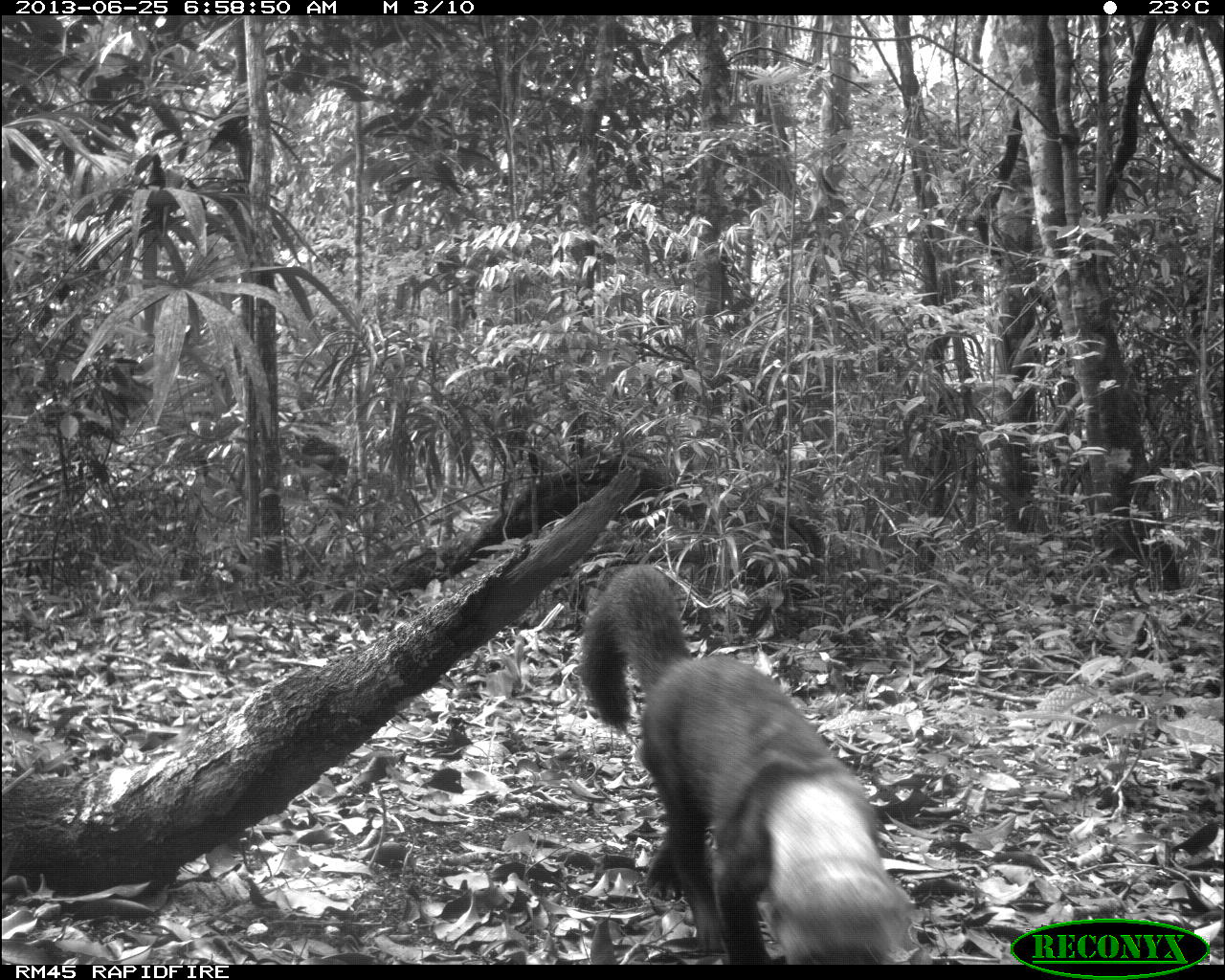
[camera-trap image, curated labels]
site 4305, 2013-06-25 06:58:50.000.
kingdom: Animalia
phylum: Chordata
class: Mammalia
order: Carnivora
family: Mustelidae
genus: Eira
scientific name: Eira barbara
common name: tayra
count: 1